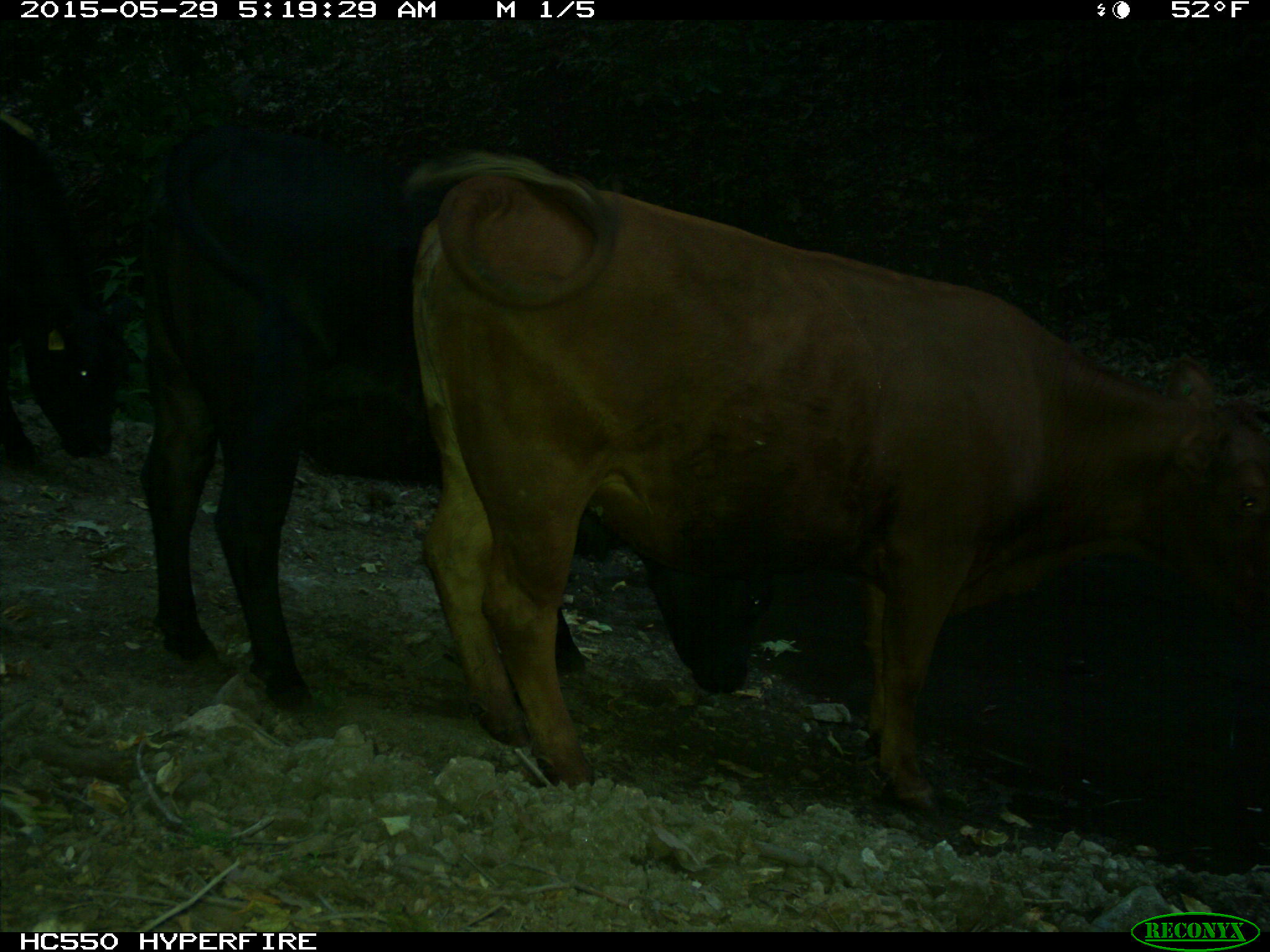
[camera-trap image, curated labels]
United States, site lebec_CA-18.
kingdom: Animalia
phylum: Chordata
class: Mammalia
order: Artiodactyla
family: Bovidae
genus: Bos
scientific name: Bos taurus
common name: domestic cow